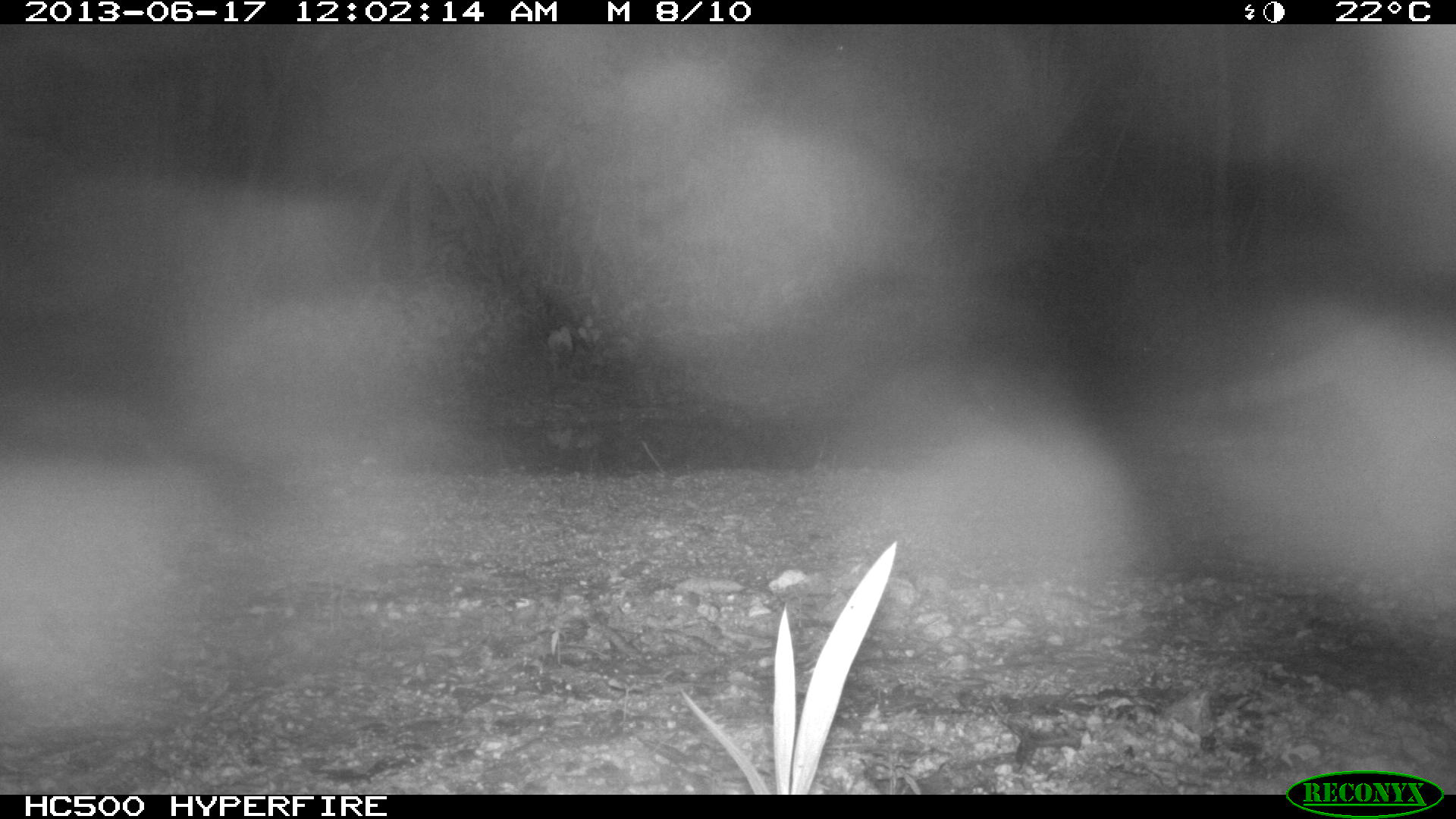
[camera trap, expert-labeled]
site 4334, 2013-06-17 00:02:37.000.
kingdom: Animalia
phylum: Chordata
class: Mammalia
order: Carnivora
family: Procyonidae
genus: Procyon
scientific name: Procyon lotor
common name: common raccoon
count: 1